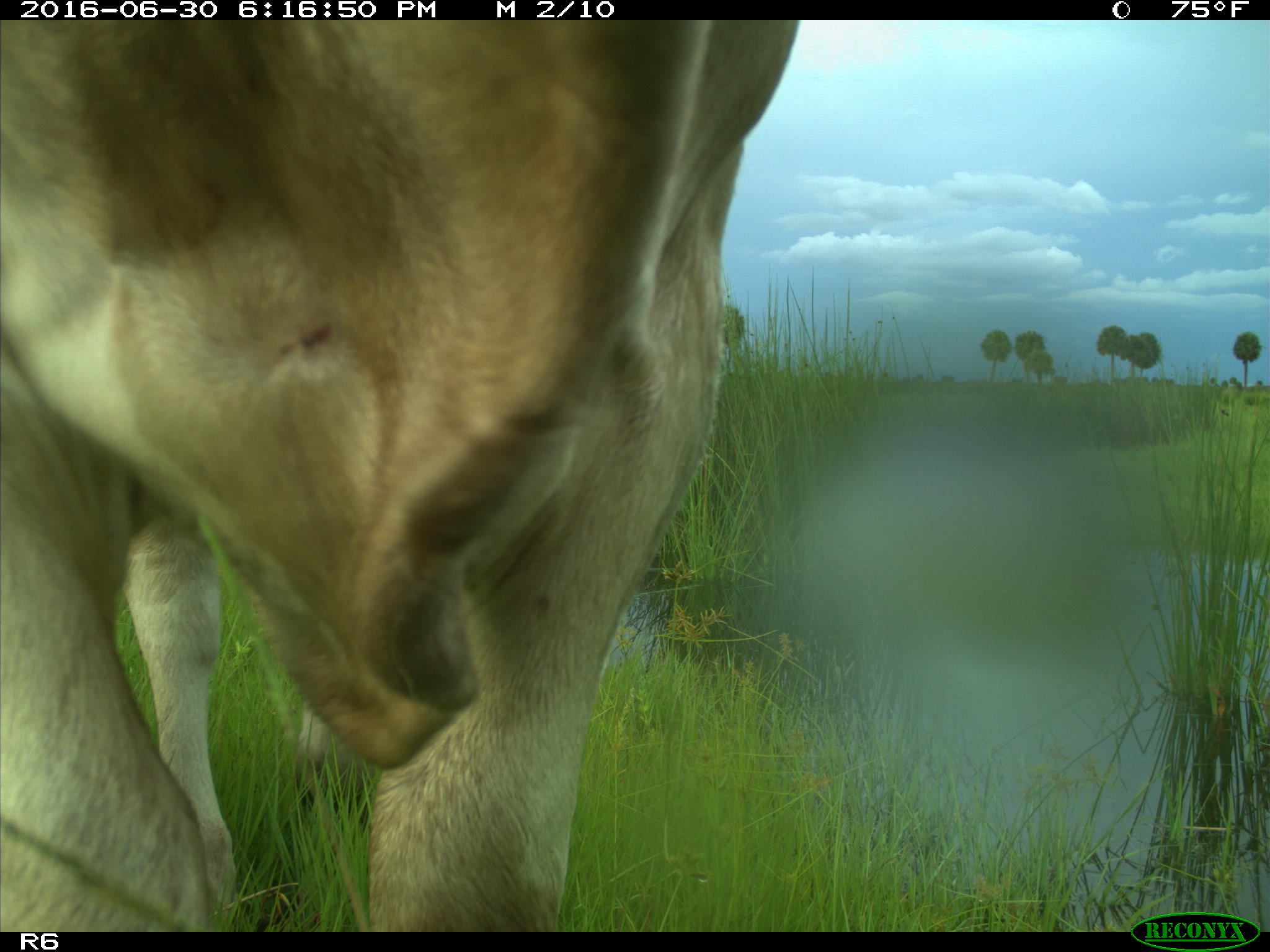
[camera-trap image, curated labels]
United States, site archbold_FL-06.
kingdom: Animalia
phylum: Chordata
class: Mammalia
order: Artiodactyla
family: Bovidae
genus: Bos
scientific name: Bos taurus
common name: domestic cow